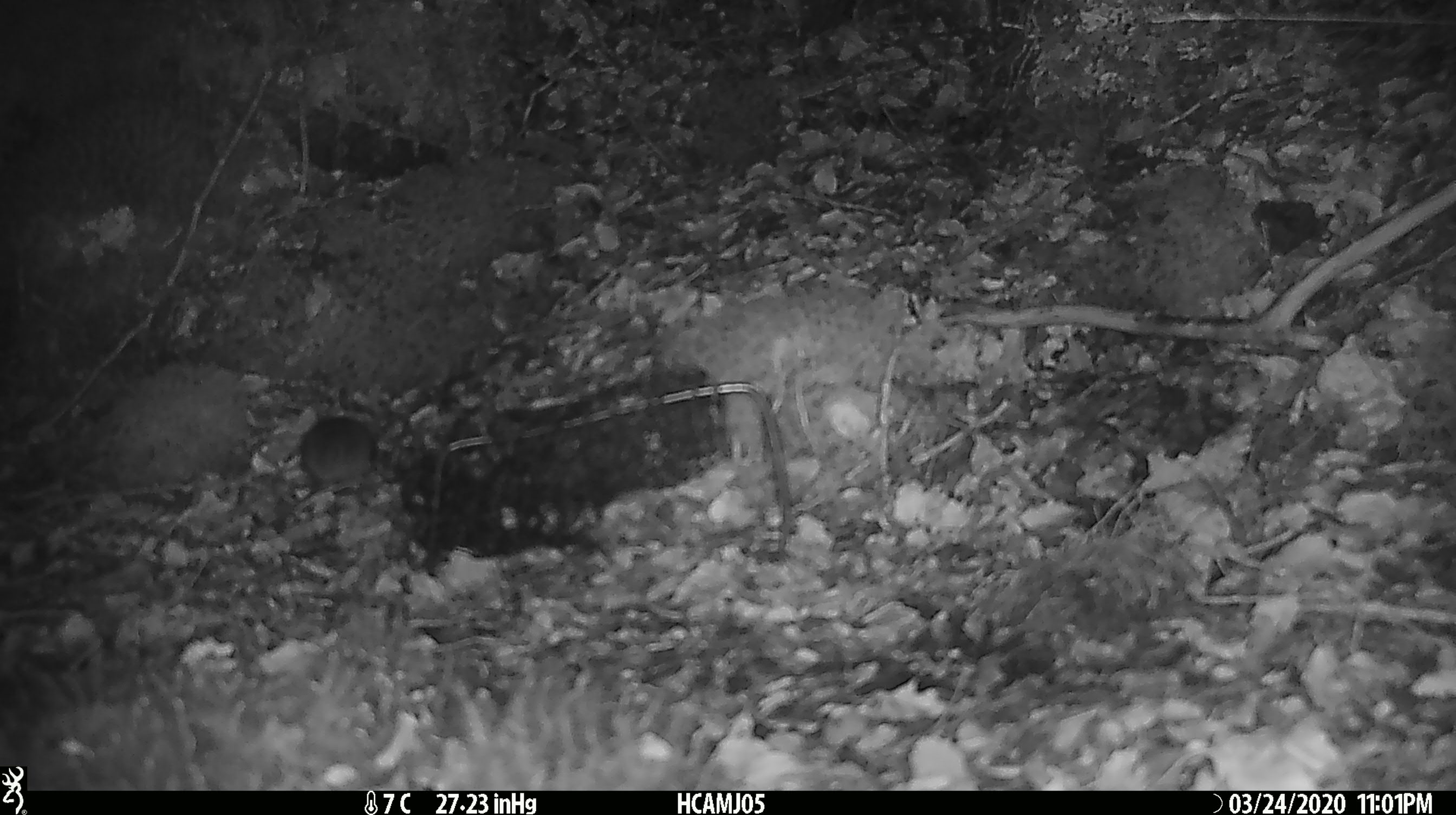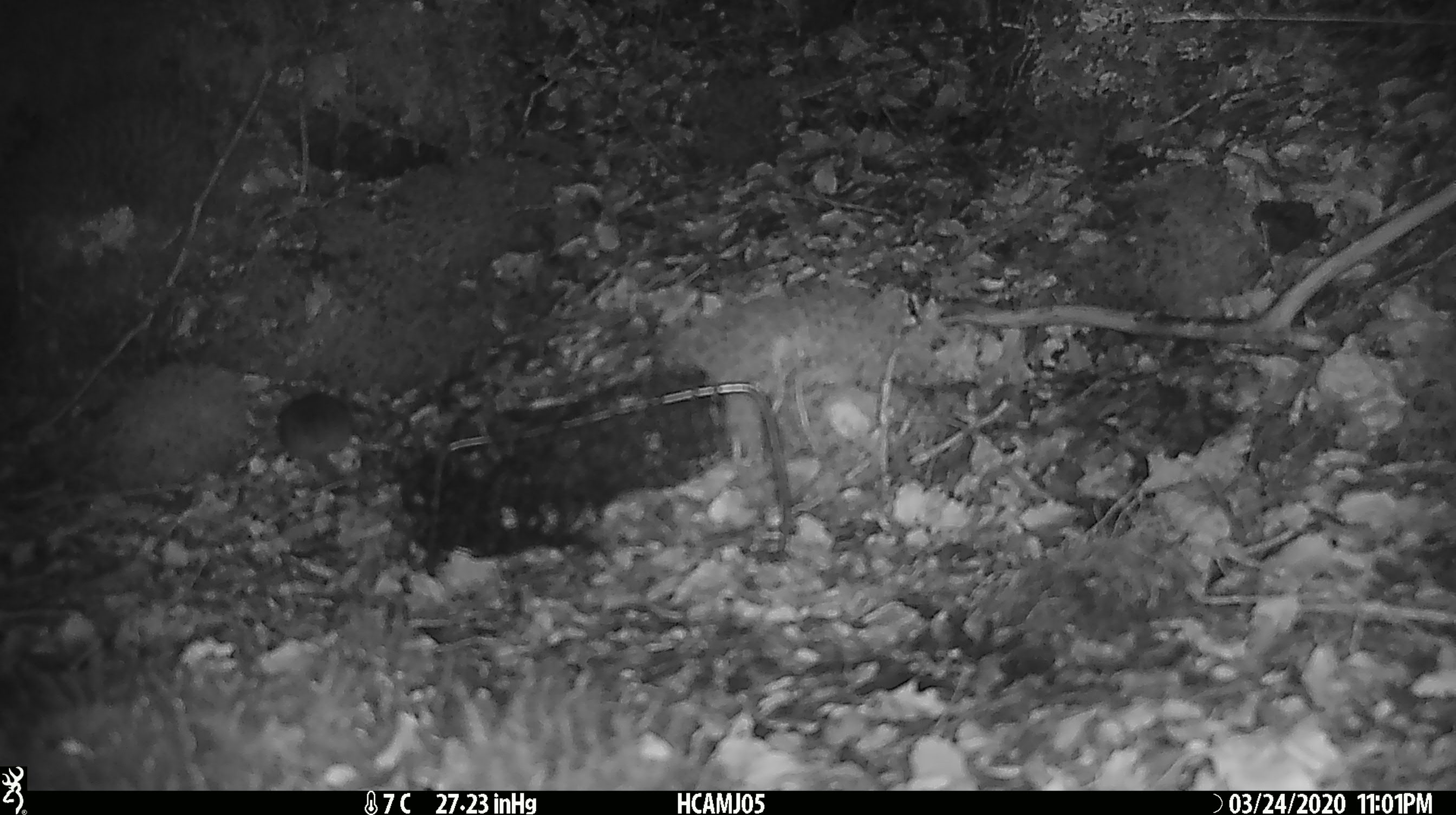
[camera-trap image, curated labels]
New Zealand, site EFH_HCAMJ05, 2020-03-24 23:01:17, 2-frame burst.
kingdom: Animalia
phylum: Chordata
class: Mammalia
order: Rodentia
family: Muridae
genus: Mus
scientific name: Mus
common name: mouse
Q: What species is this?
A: Mouse (Mus).